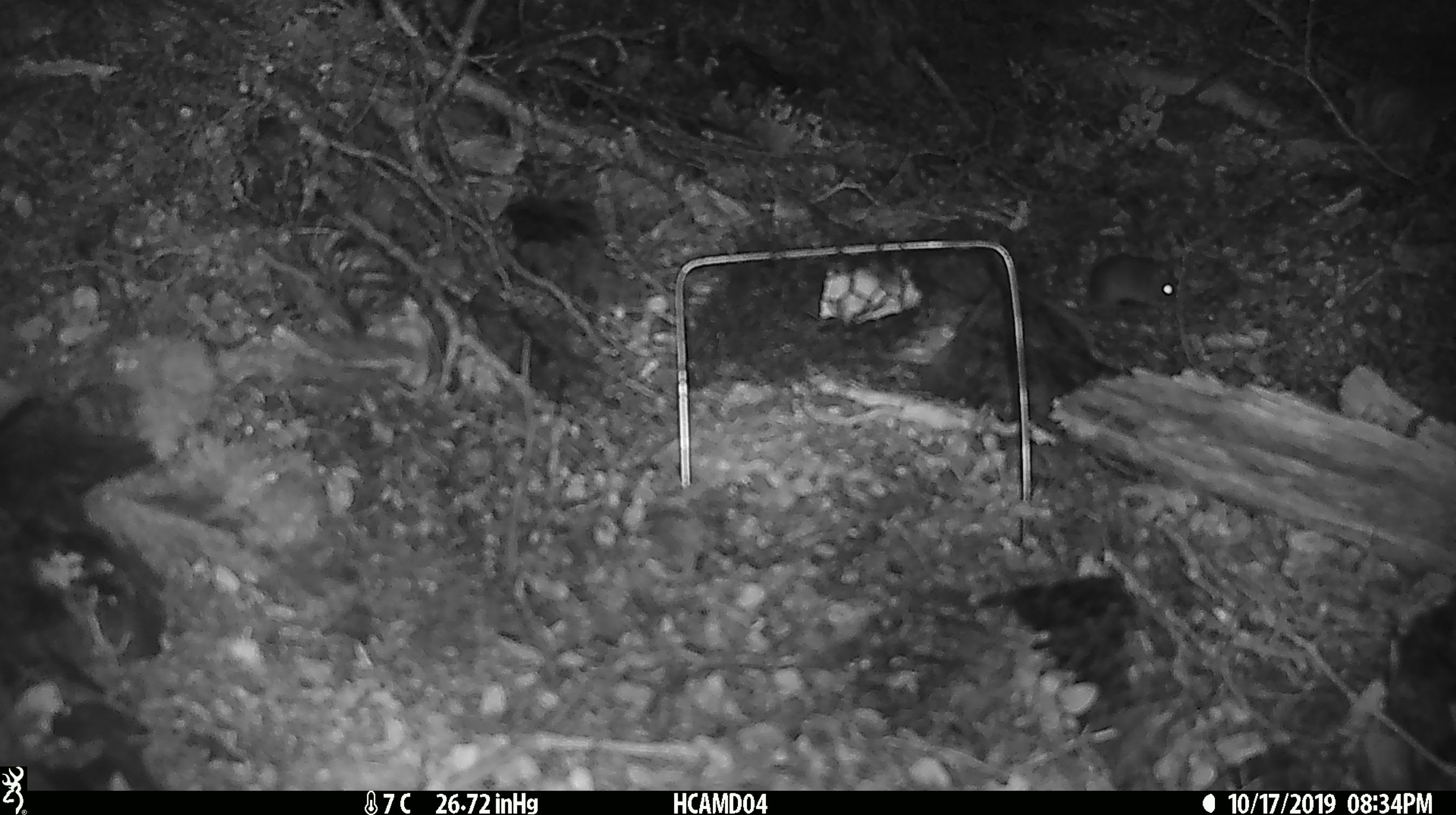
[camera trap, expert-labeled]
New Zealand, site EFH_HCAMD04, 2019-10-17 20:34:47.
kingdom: Animalia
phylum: Chordata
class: Mammalia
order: Rodentia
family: Muridae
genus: Mus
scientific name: Mus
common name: mouse